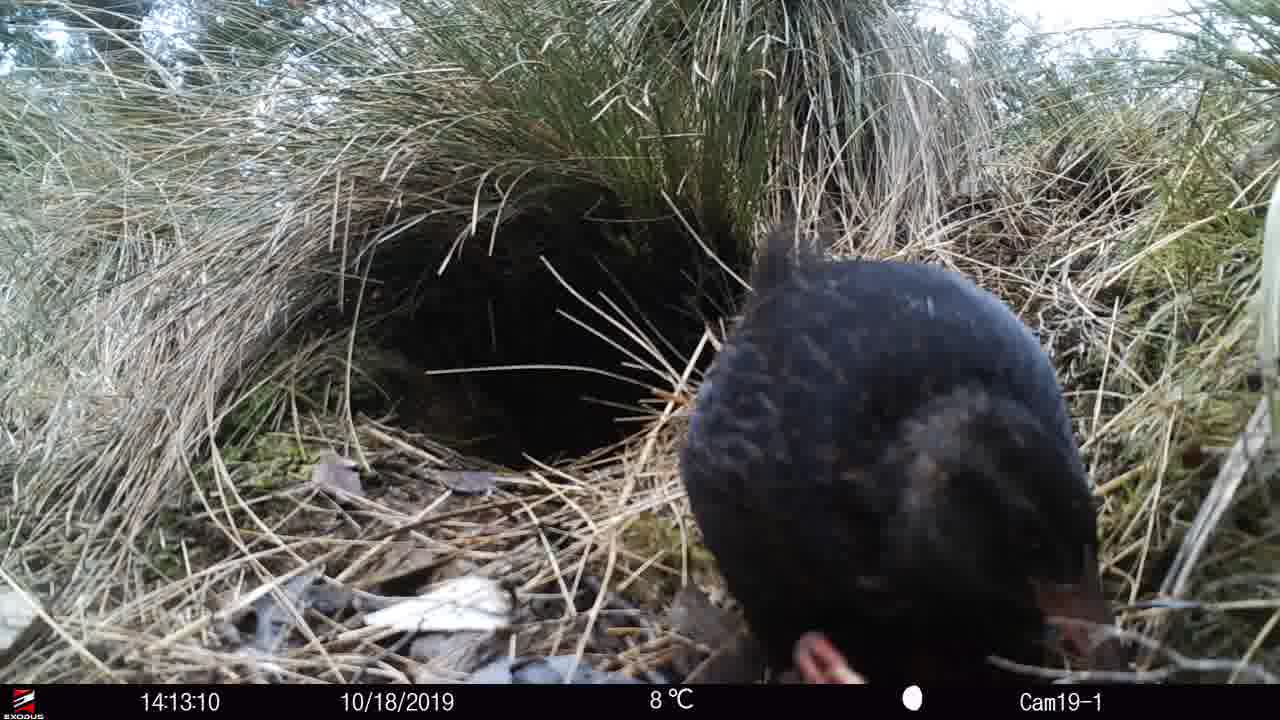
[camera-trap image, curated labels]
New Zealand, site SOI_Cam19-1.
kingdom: Animalia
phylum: Chordata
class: Aves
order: Gruiformes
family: Rallidae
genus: Gallirallus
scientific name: Gallirallus australis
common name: weka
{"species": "weka (Gallirallus australis)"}